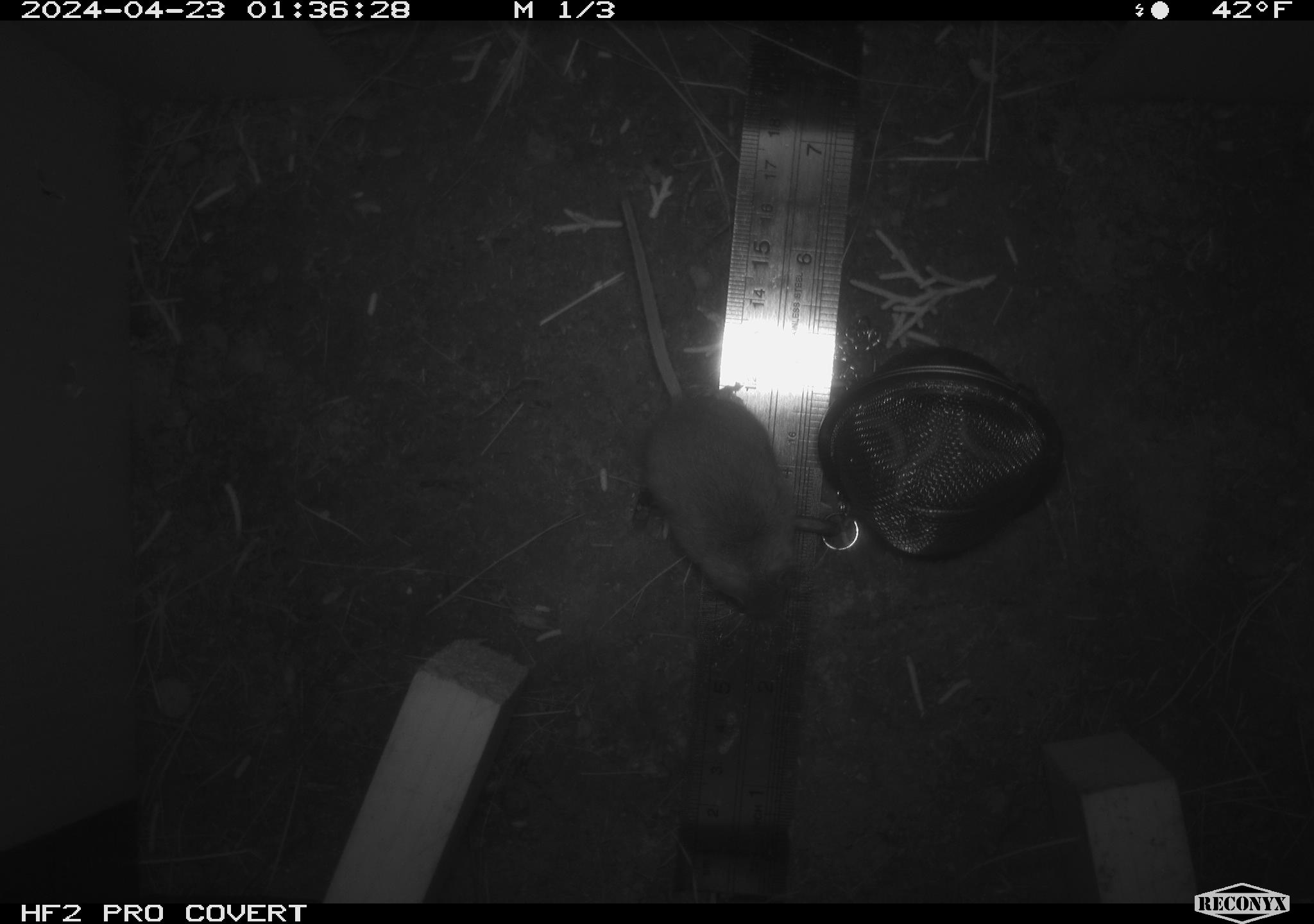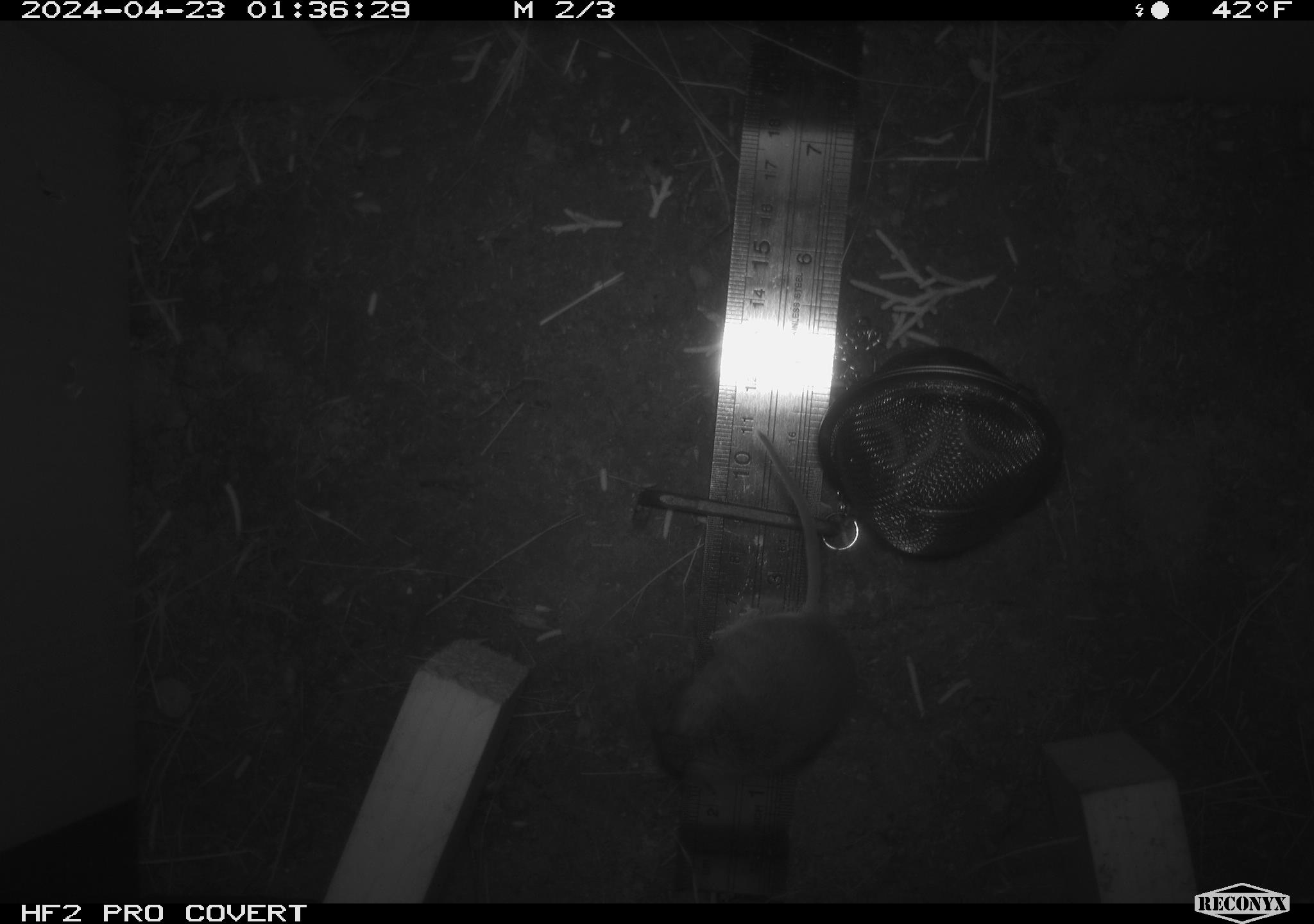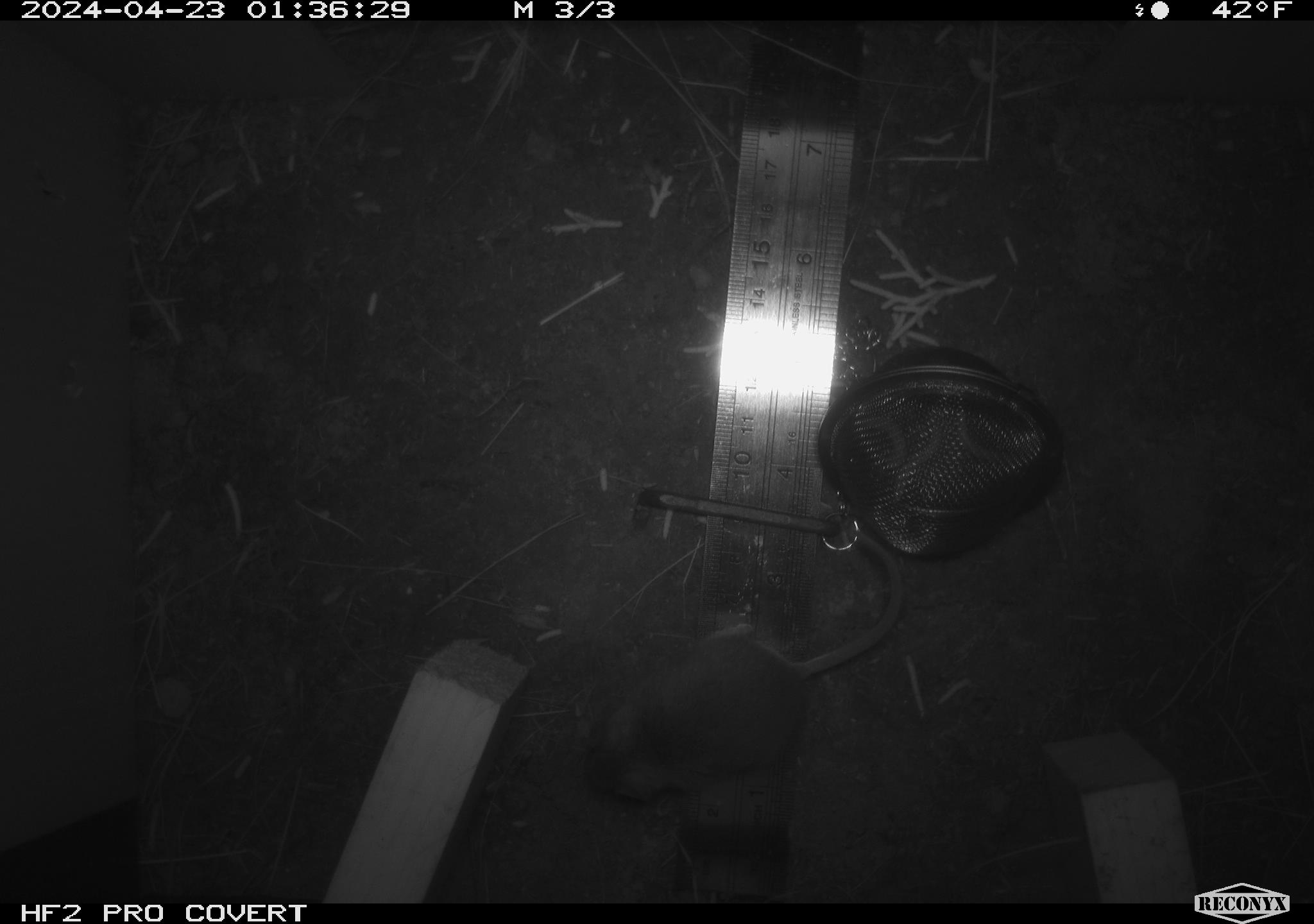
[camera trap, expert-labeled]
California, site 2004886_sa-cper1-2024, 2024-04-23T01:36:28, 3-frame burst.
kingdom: Animalia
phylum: Chordata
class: Mammalia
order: Rodentia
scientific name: Rodentia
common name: rodent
Rodent (Rodentia).